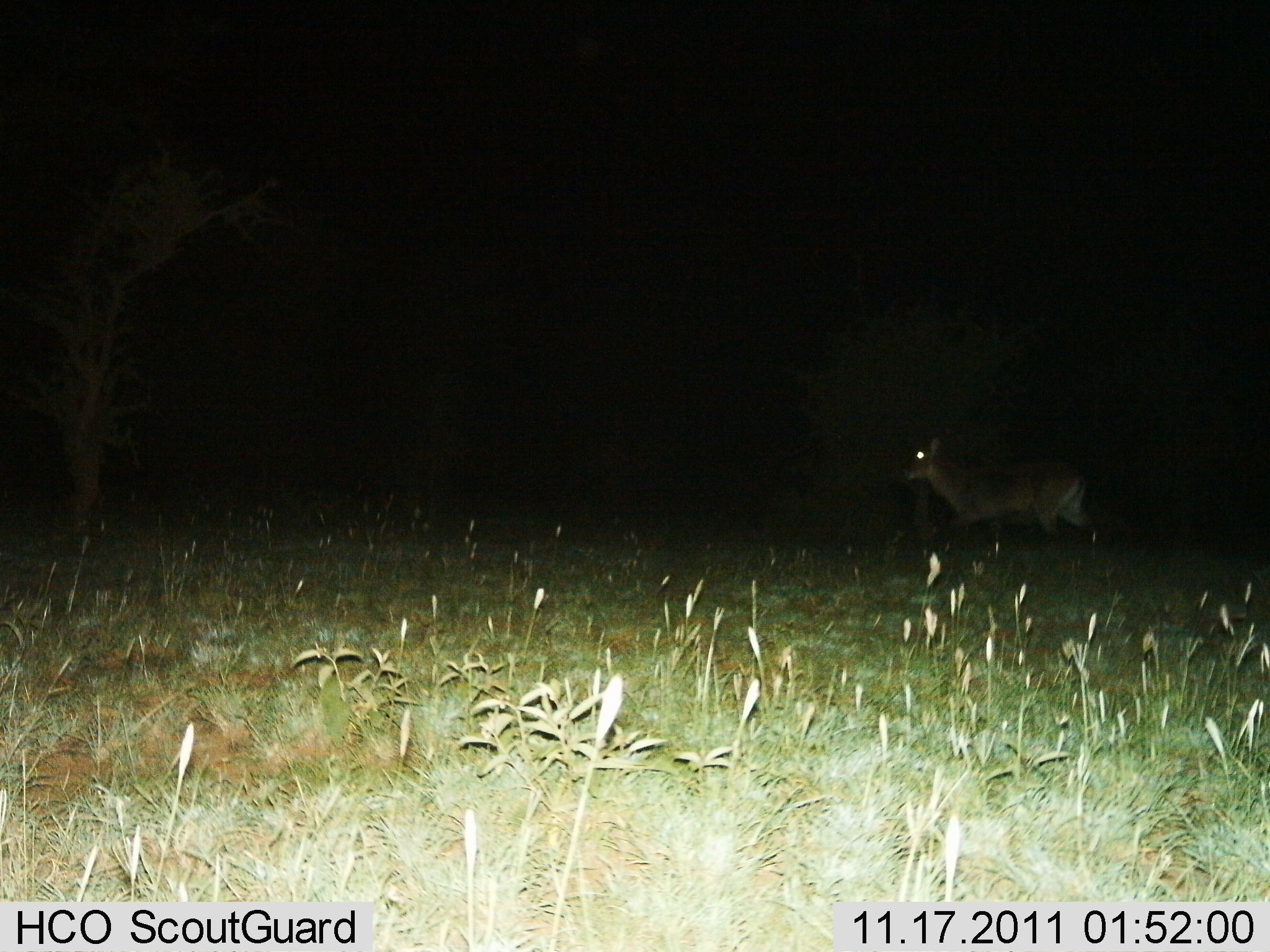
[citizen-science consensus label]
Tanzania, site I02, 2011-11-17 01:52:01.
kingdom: Animalia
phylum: Chordata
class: Mammalia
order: Artiodactyla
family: Bovidae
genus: Nanger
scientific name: Nanger granti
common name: grant's gazelle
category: gazellegrants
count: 1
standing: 14%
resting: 0%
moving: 86%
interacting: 0%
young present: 0%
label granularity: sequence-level